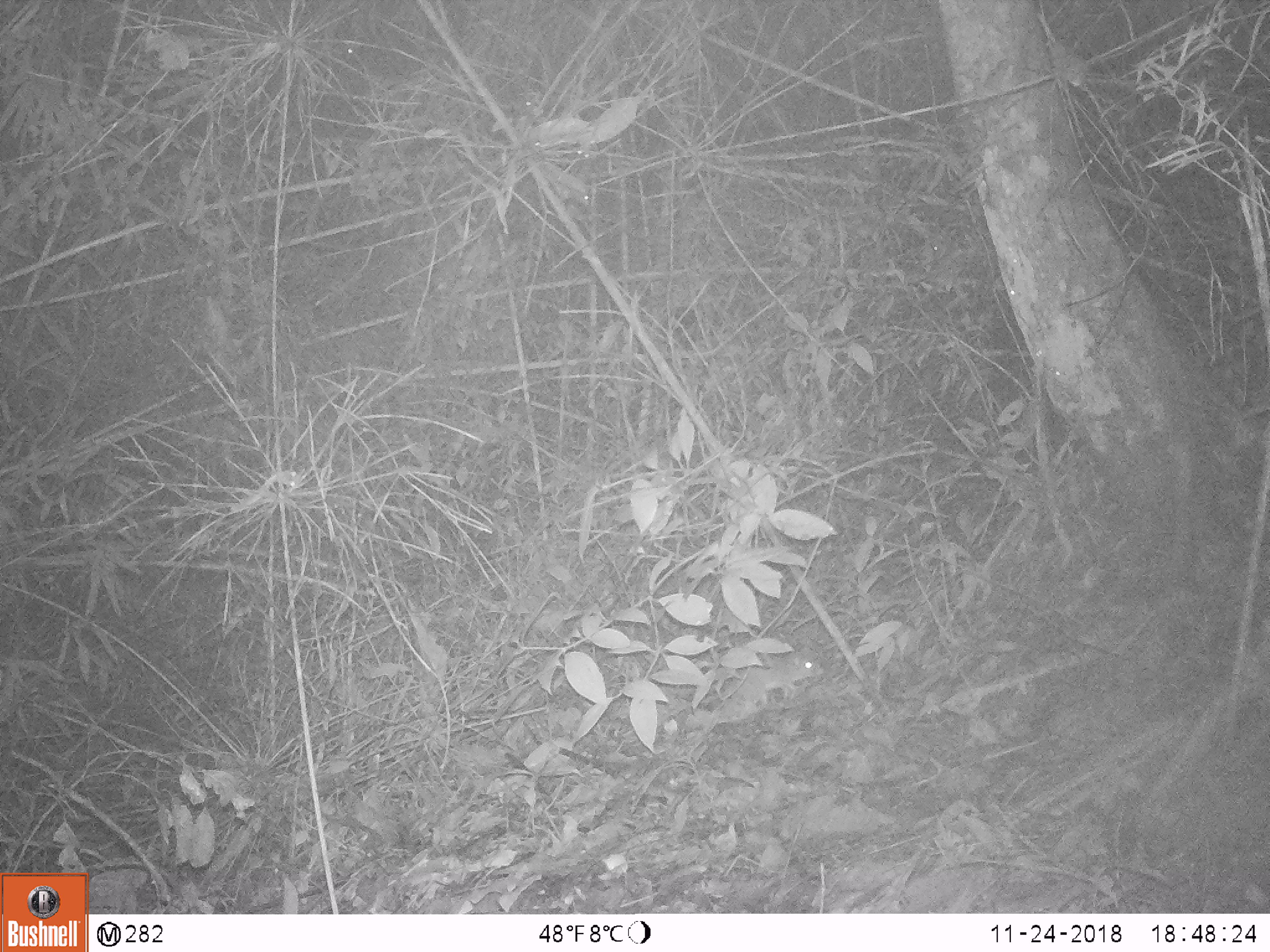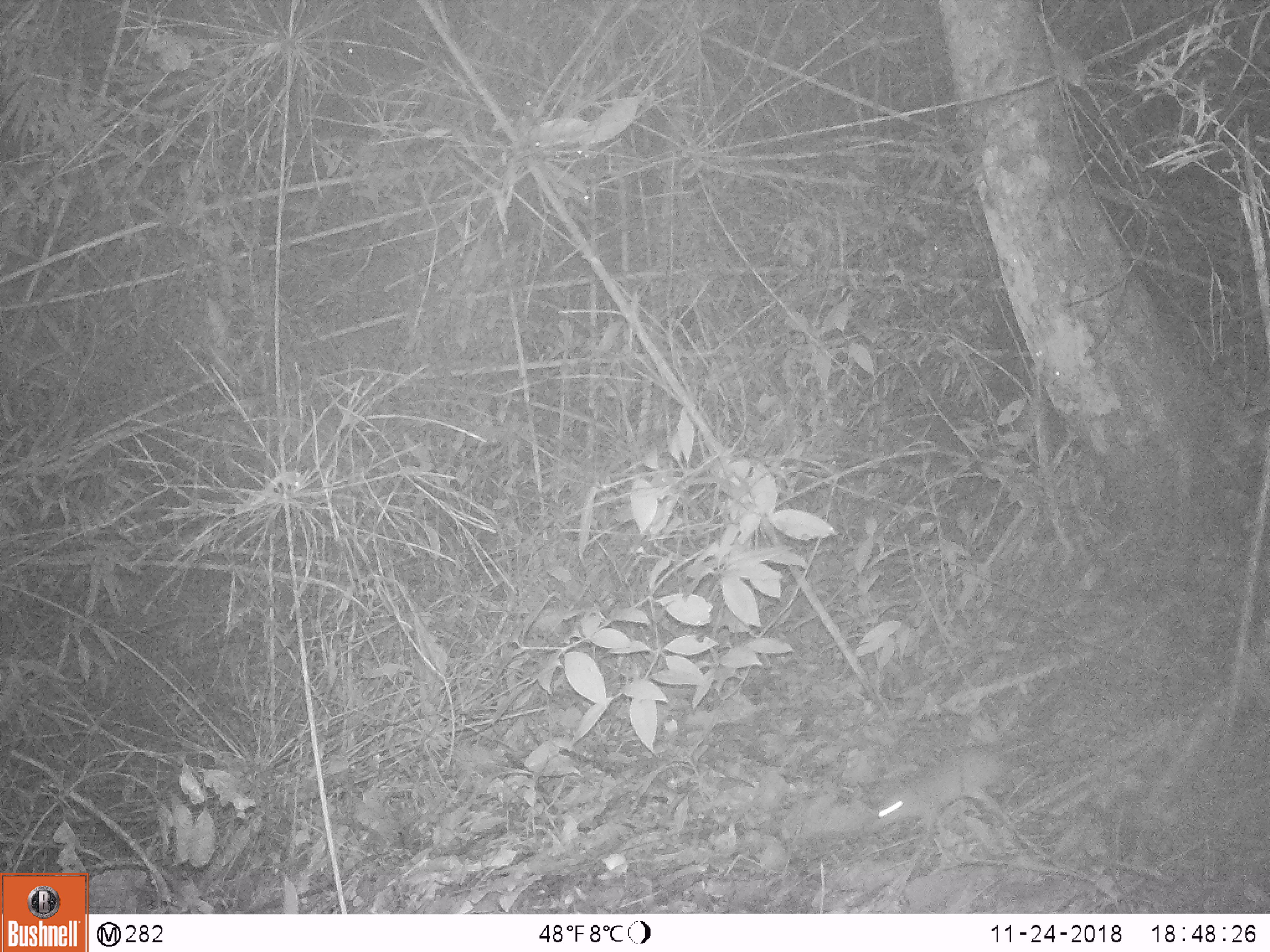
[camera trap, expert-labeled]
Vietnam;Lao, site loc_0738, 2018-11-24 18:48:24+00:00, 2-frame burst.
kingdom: Animalia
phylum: Chordata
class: Mammalia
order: Rodentia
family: Muridae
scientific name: Muridae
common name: old-world mice and rats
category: unidentified murid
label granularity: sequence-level